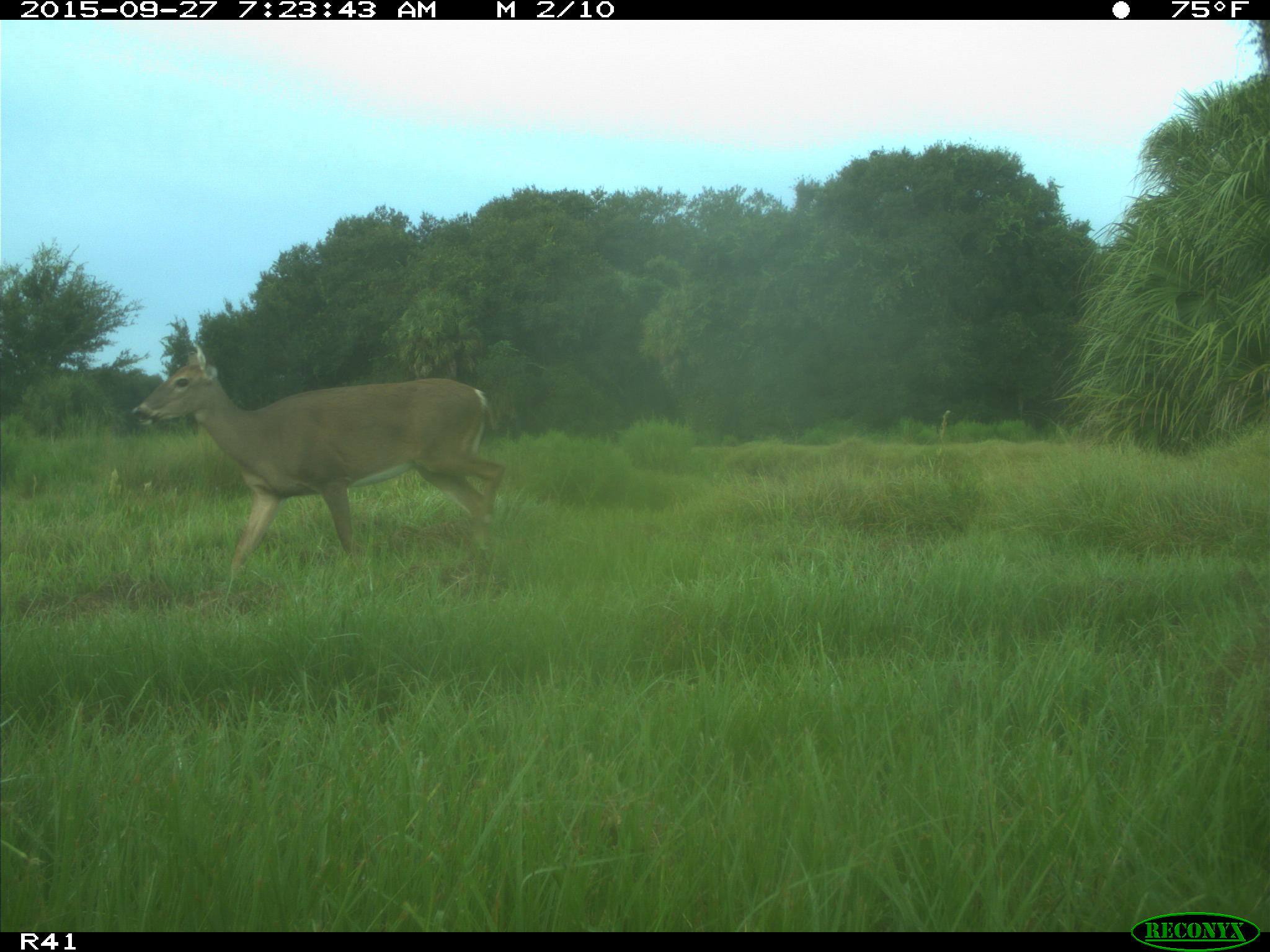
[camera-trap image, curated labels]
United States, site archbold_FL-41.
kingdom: Animalia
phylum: Chordata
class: Mammalia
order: Artiodactyla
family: Cervidae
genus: Odocoileus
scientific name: Odocoileus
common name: deer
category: unidentified deer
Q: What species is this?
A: Unidentified deer (deer) (Odocoileus).